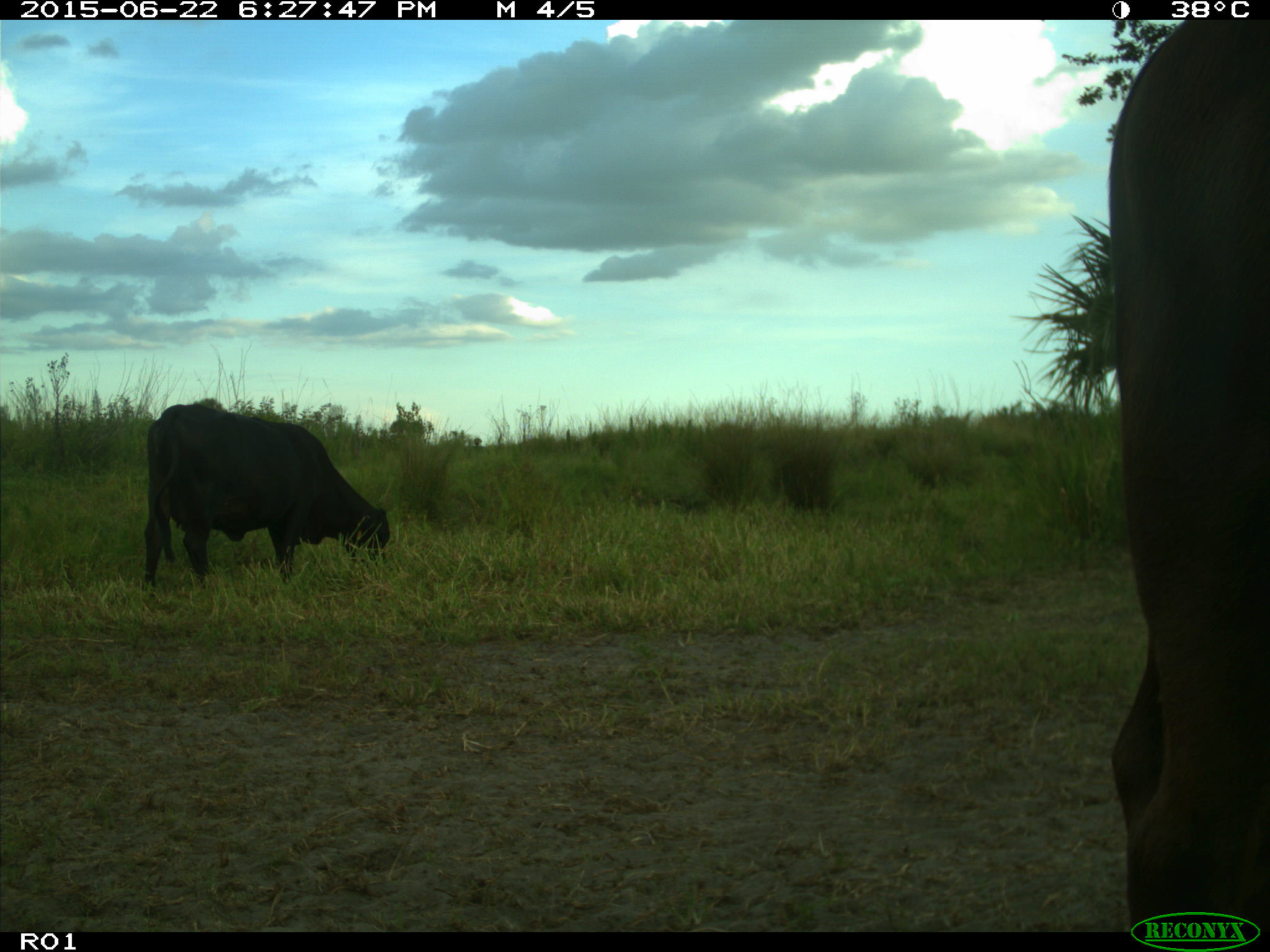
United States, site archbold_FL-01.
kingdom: Animalia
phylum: Chordata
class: Mammalia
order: Artiodactyla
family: Bovidae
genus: Bos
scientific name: Bos taurus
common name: domestic cow